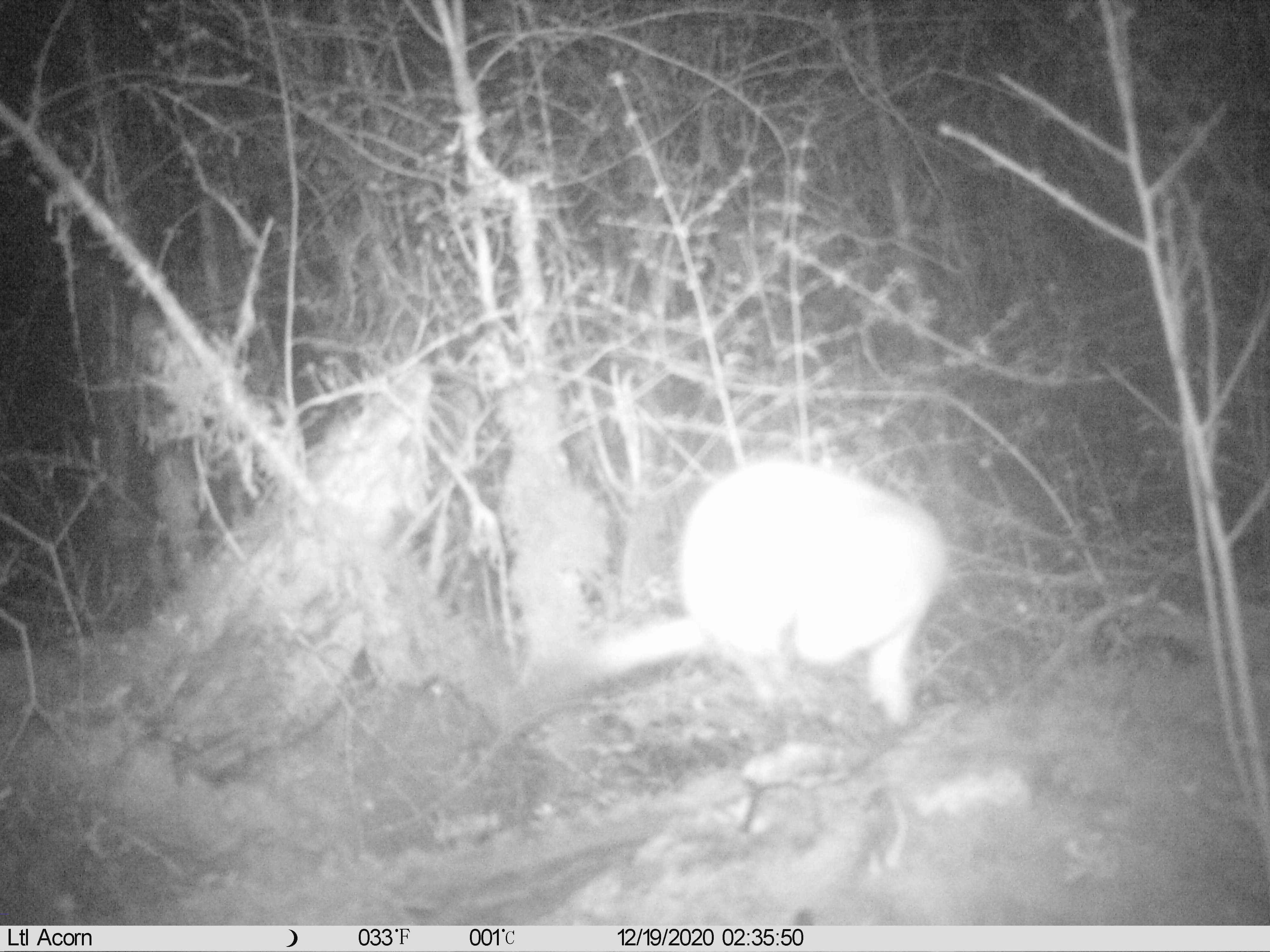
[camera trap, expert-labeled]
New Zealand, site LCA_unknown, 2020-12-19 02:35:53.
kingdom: Animalia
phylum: Chordata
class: Mammalia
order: Carnivora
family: Mustelidae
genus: Mustela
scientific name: Mustela erminea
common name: stoat